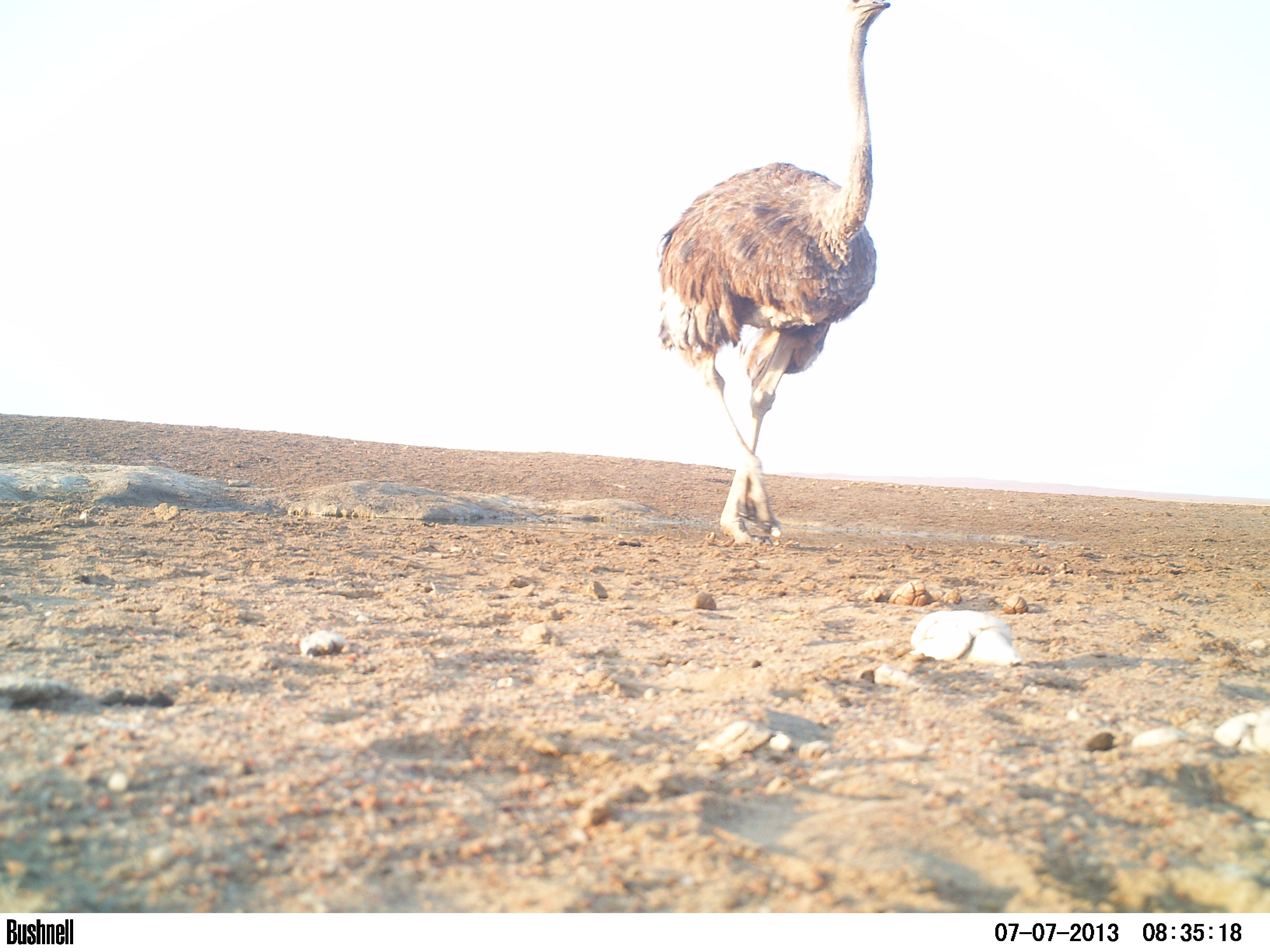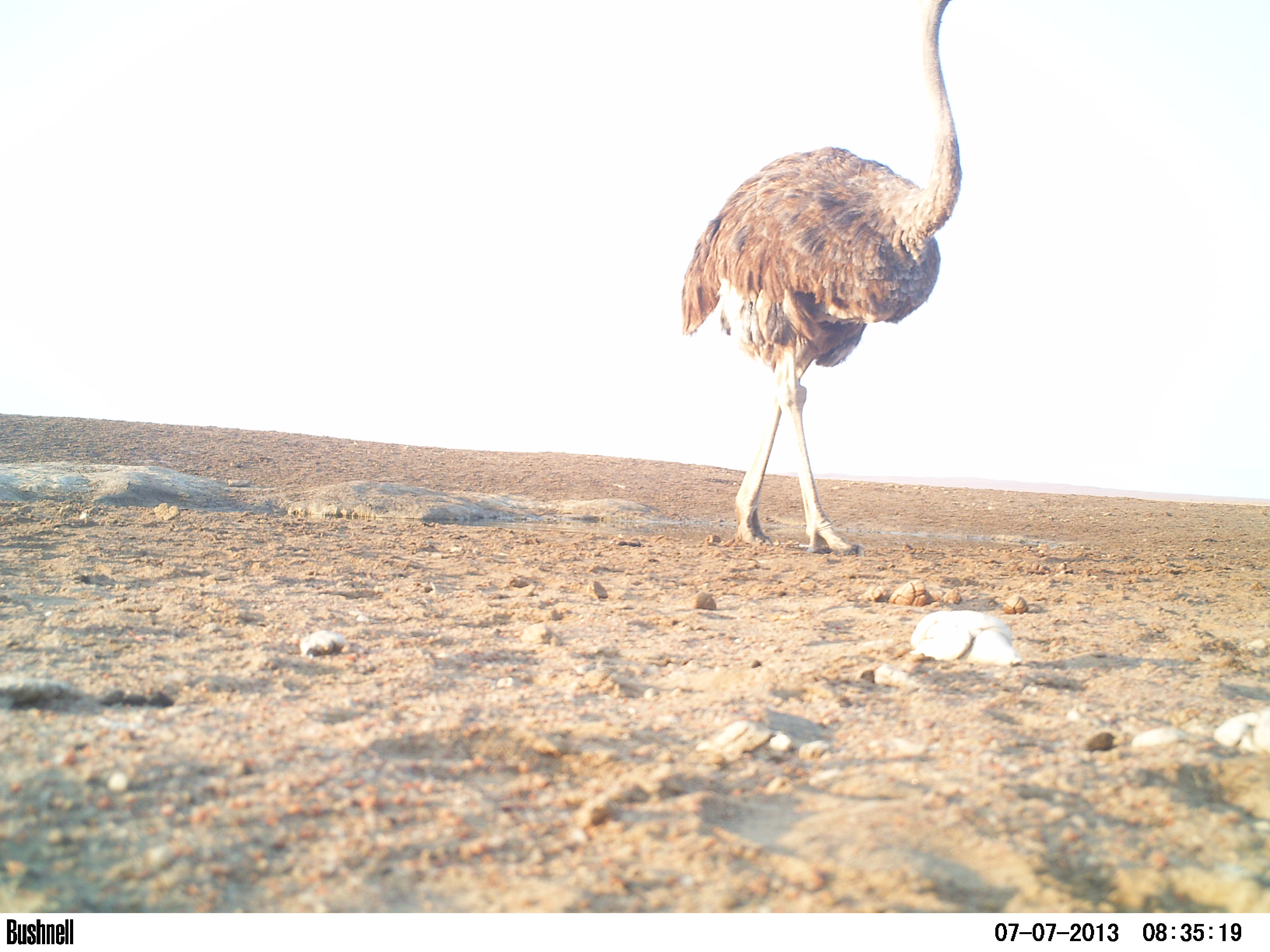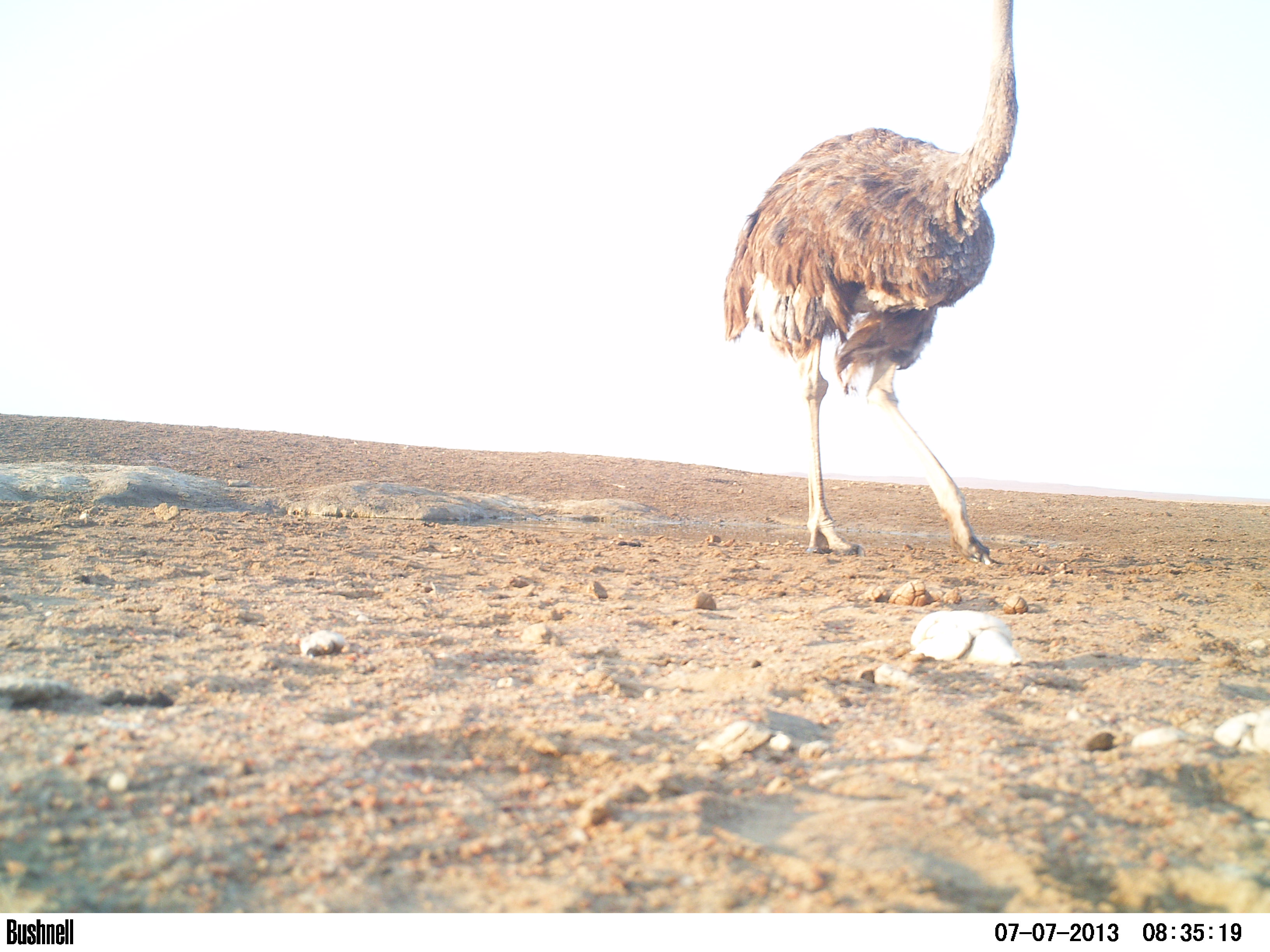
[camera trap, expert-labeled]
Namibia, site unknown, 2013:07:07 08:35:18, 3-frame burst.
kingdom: Animalia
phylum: Chordata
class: Aves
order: Struthioniformes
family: Struthionidae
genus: Struthio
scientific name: Struthio camelus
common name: common ostrich